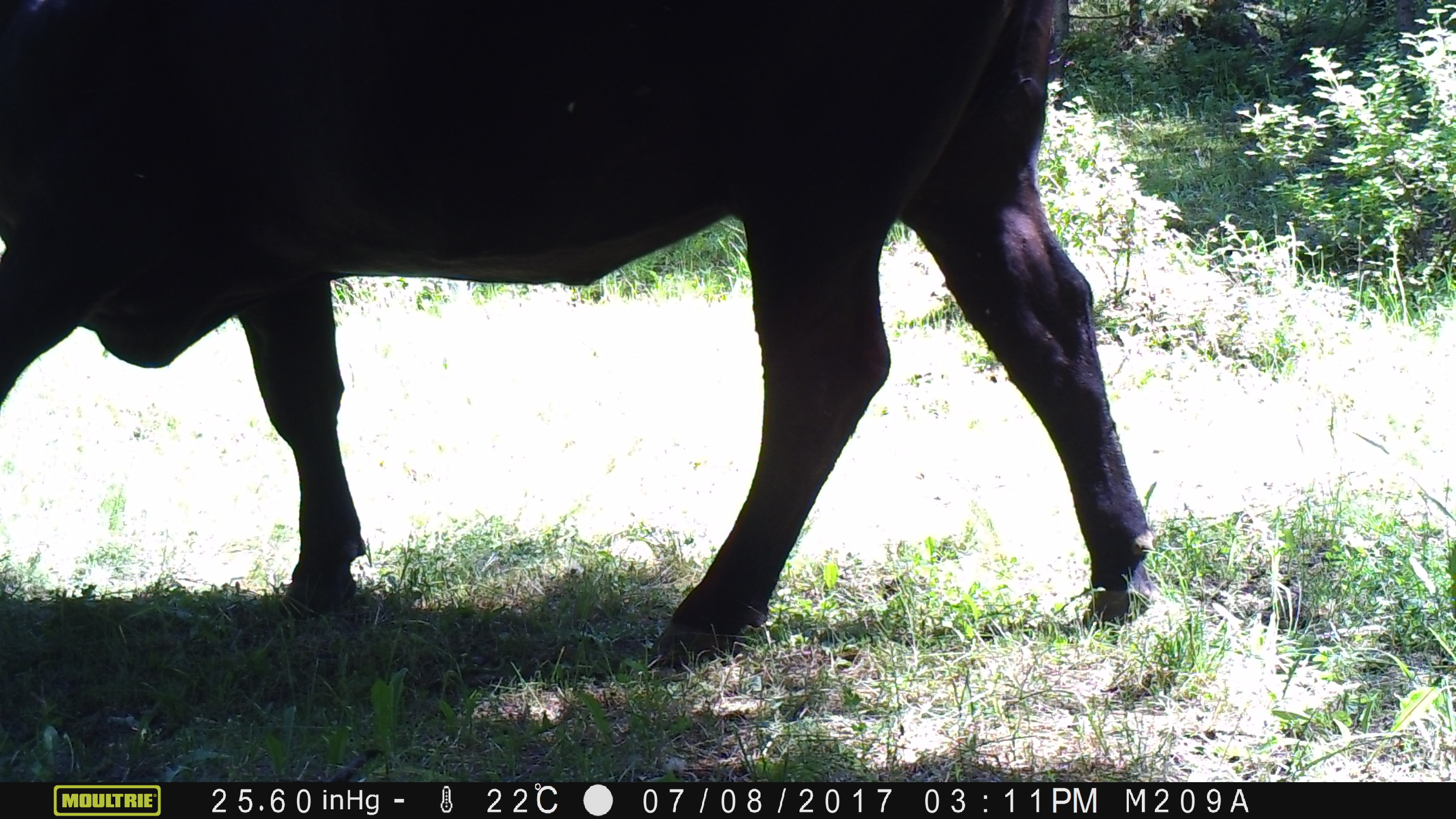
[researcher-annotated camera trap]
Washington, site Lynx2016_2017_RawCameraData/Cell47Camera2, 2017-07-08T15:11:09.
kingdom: Animalia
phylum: Chordata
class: Mammalia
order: Artiodactyla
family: Bovidae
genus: Bos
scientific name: Bos taurus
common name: domestic cattle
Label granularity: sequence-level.